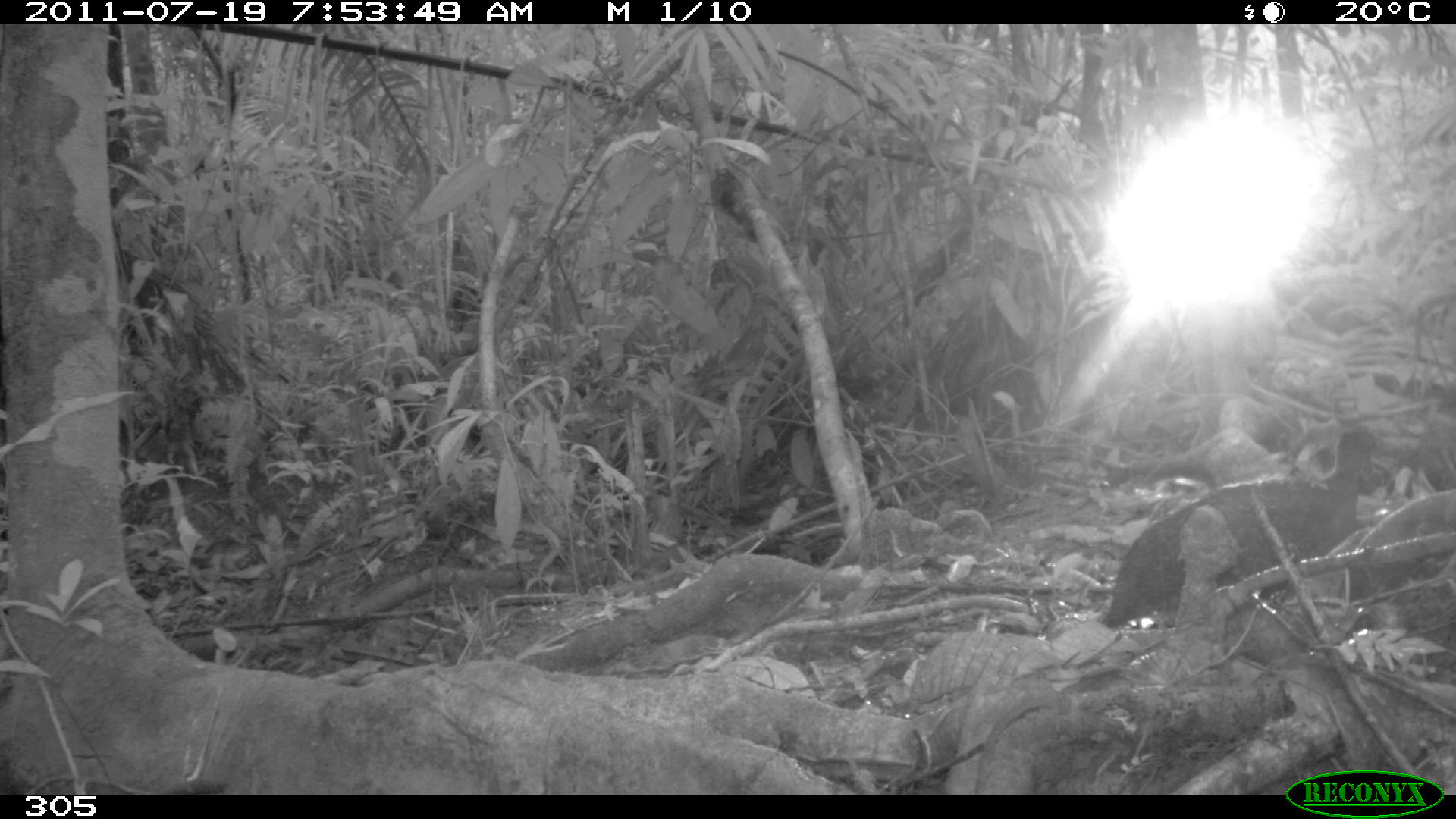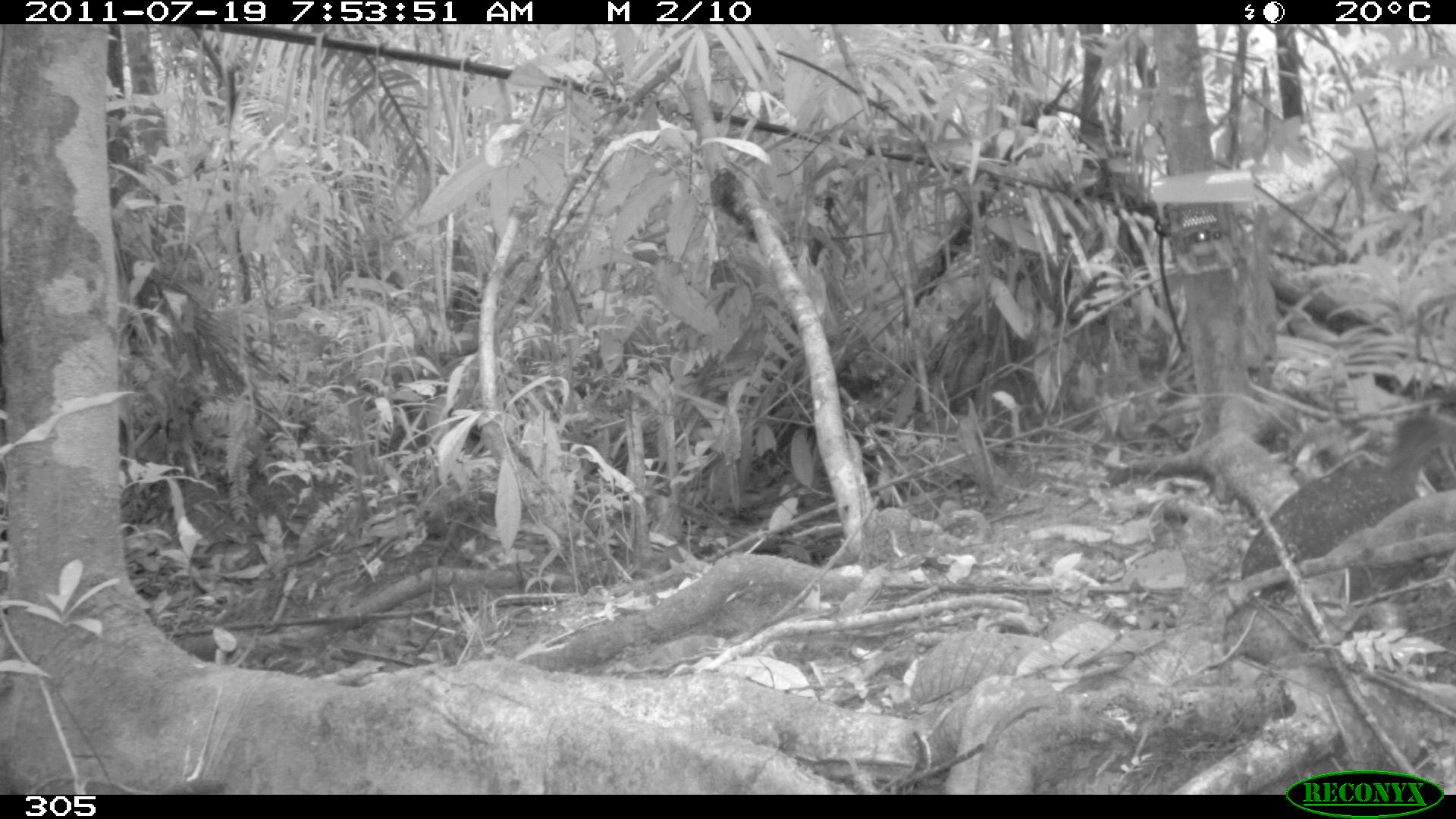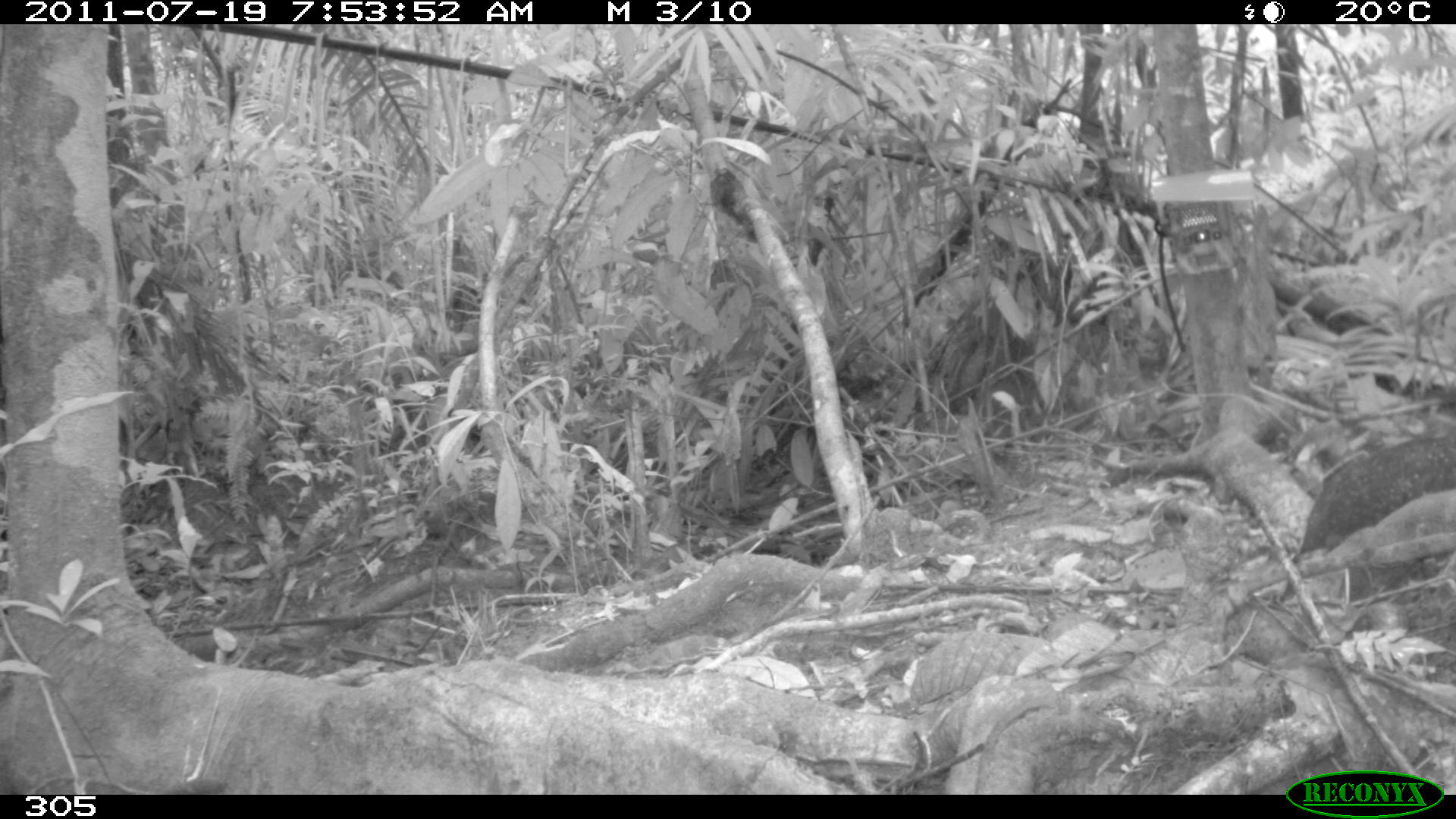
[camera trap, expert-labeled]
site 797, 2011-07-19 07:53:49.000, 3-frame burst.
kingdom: Animalia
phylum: Chordata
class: Aves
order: Galliformes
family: Phasianidae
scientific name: Phasianidae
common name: quails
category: quail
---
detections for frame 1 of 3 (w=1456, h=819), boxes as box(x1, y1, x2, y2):
quail: box(1098, 424, 1381, 632)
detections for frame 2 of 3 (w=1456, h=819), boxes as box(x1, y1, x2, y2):
quail: box(1235, 409, 1455, 585)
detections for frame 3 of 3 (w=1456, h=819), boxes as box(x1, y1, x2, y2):
quail: box(1289, 427, 1455, 565)